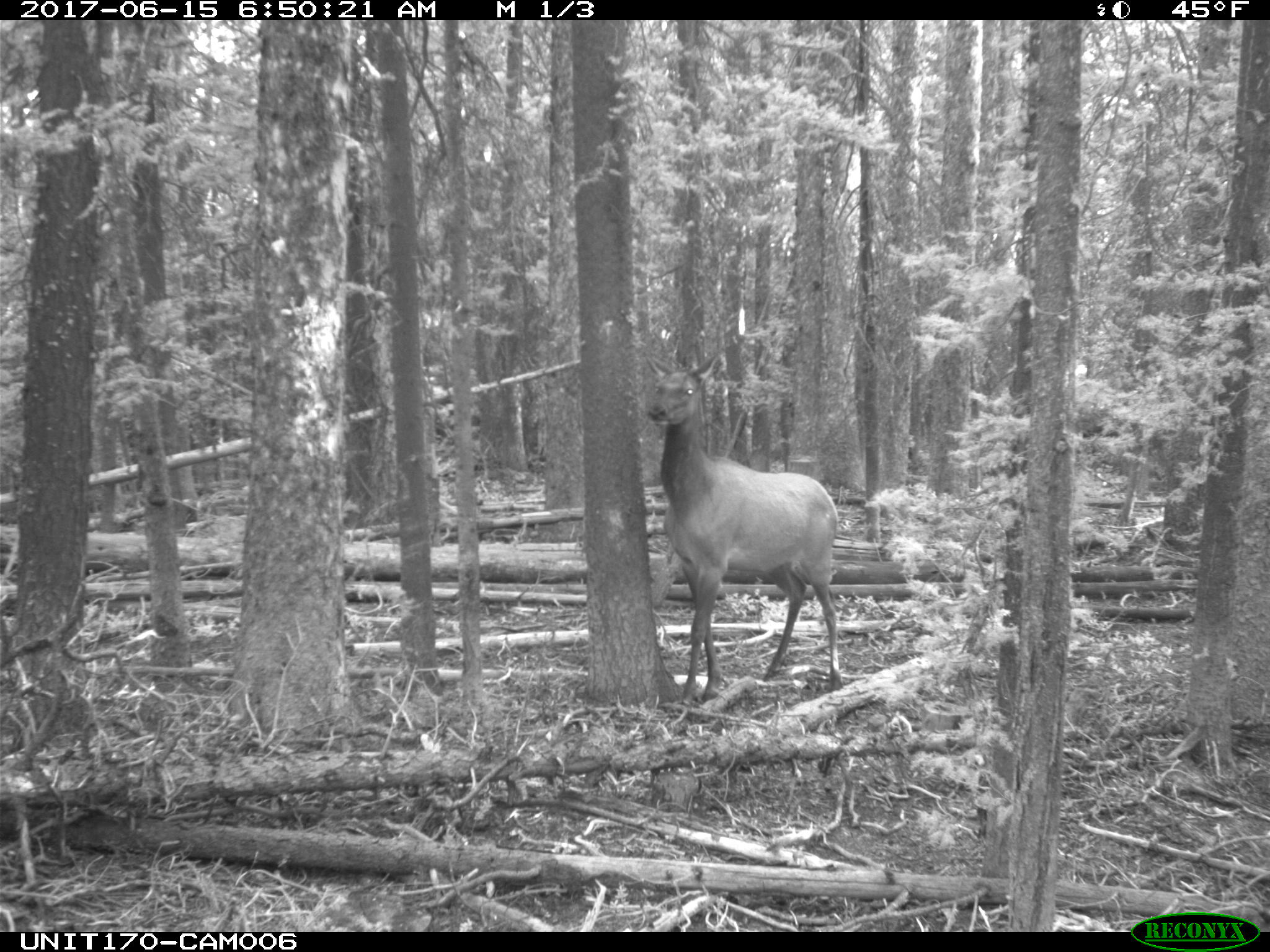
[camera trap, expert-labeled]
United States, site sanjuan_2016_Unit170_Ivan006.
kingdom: Animalia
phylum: Chordata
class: Mammalia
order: Artiodactyla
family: Cervidae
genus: Cervus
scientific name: Cervus elaphus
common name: red deer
Cervus elaphus (red deer).